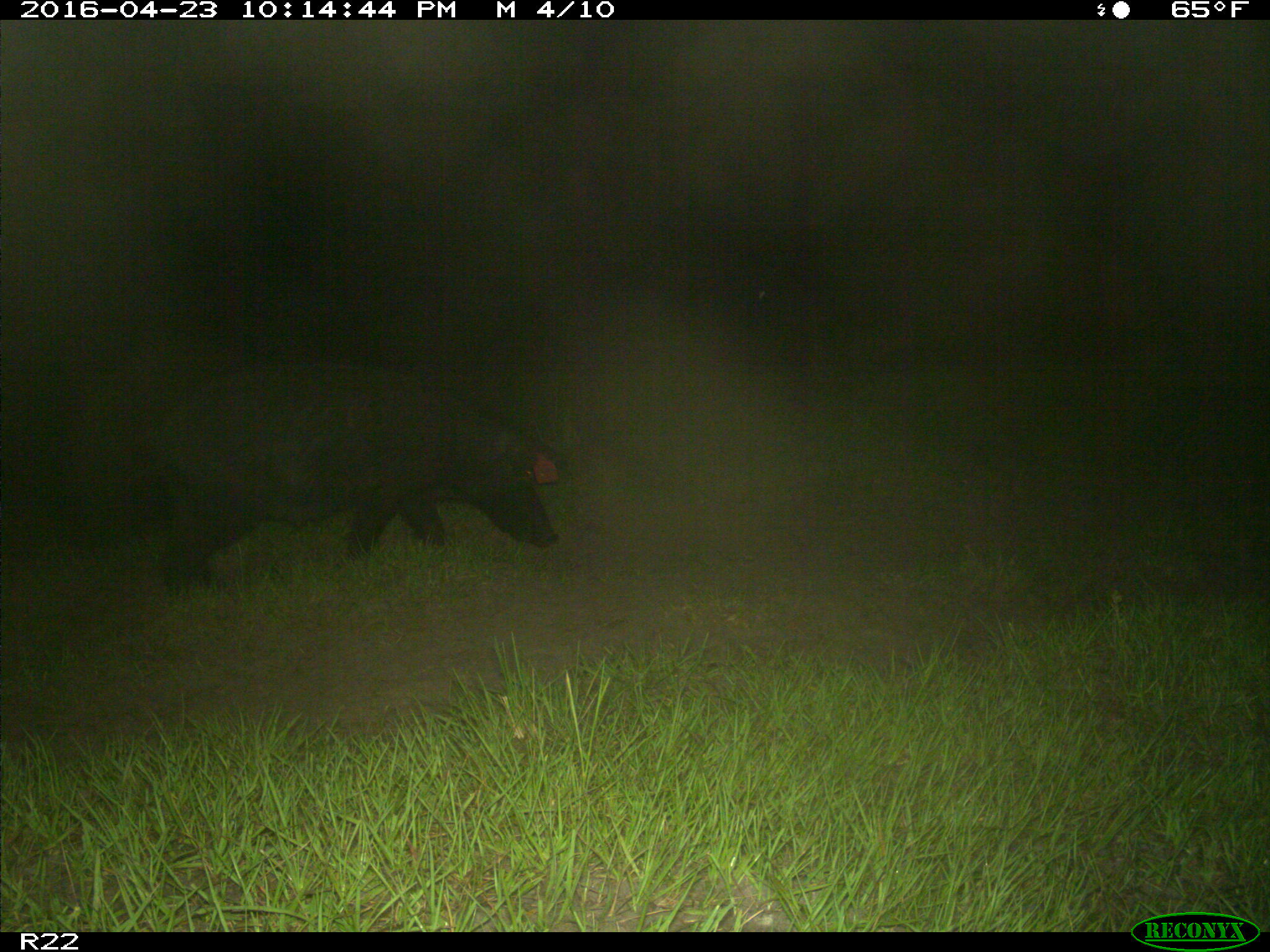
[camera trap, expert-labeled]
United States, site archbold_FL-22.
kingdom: Animalia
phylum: Chordata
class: Mammalia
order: Artiodactyla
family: Suidae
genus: Sus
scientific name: Sus scrofa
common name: wild boar